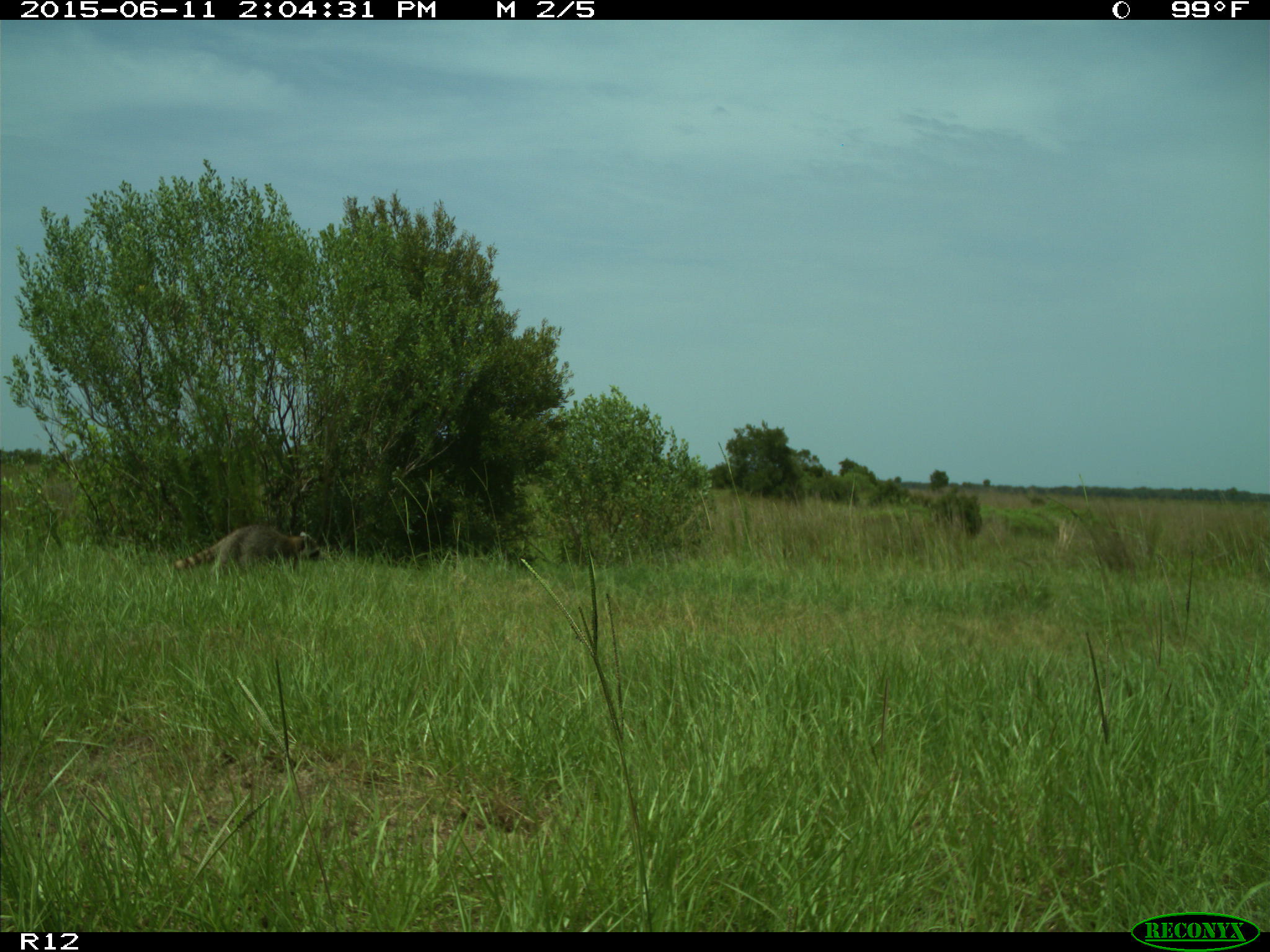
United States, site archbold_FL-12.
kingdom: Animalia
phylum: Chordata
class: Mammalia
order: Carnivora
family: Procyonidae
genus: Procyon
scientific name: Procyon lotor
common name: common raccoon